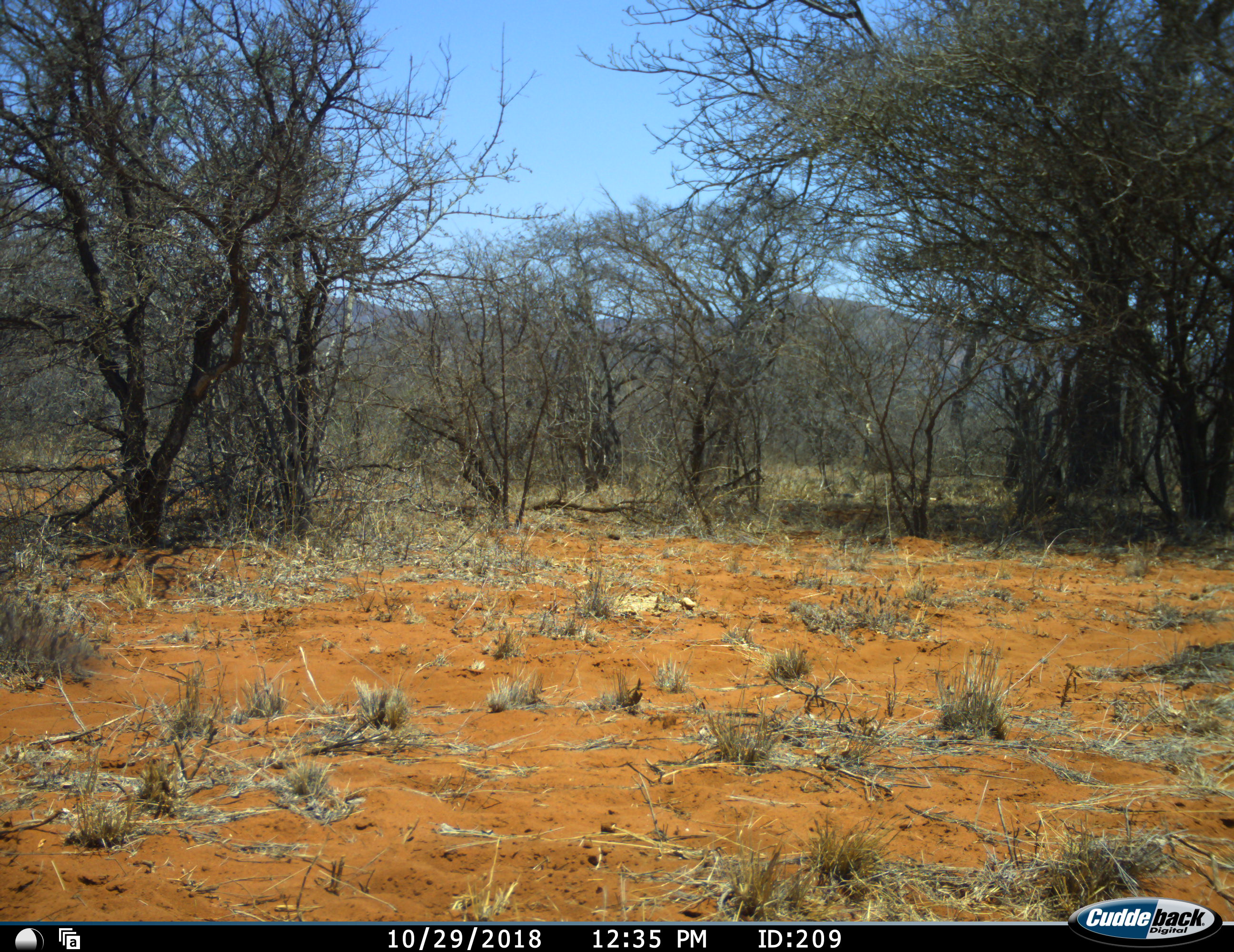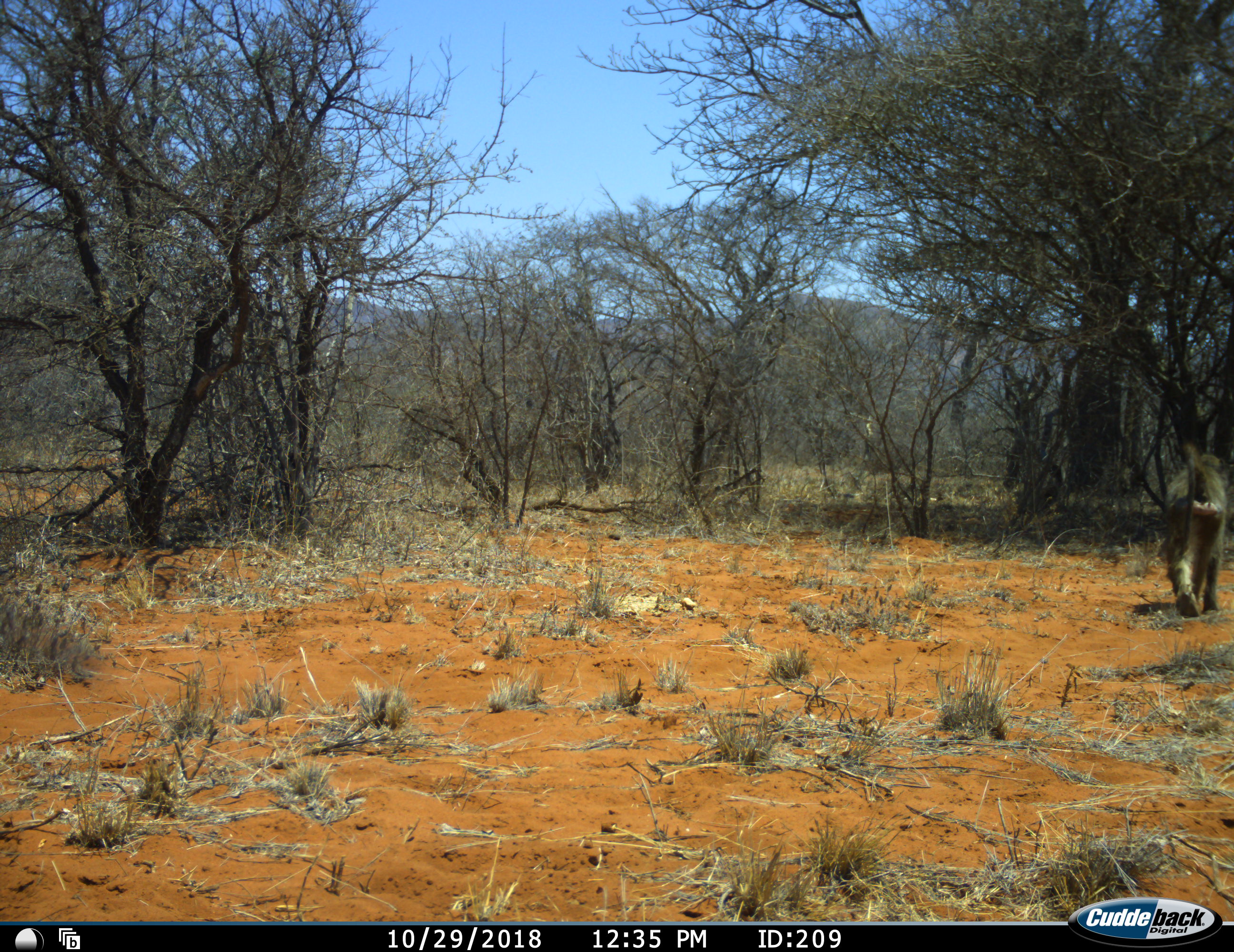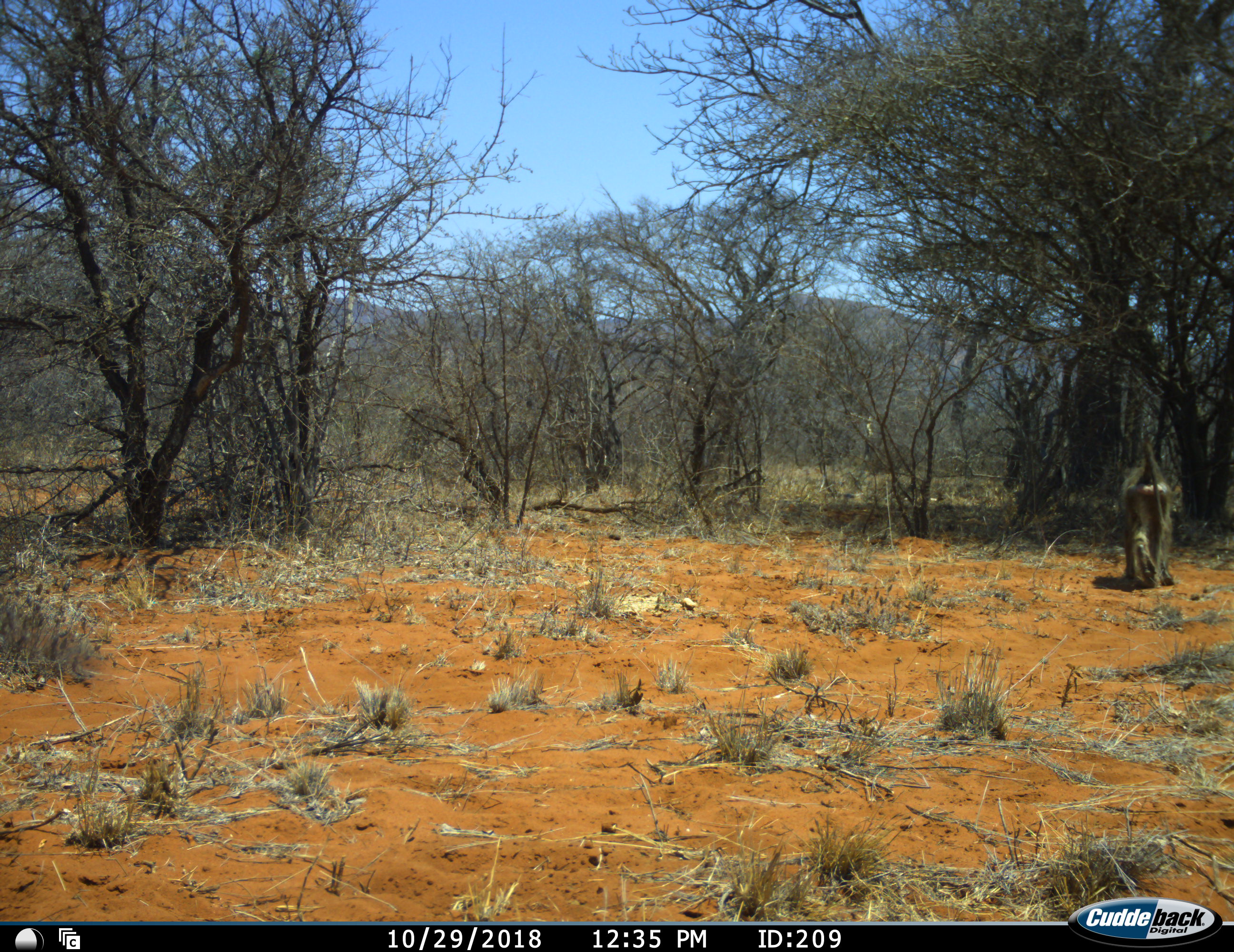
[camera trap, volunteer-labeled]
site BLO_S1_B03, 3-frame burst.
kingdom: Animalia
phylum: Chordata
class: Mammalia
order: Primates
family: Cercopithecidae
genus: Papio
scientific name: Papio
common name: baboon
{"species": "baboon (Papio)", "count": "1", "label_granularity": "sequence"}